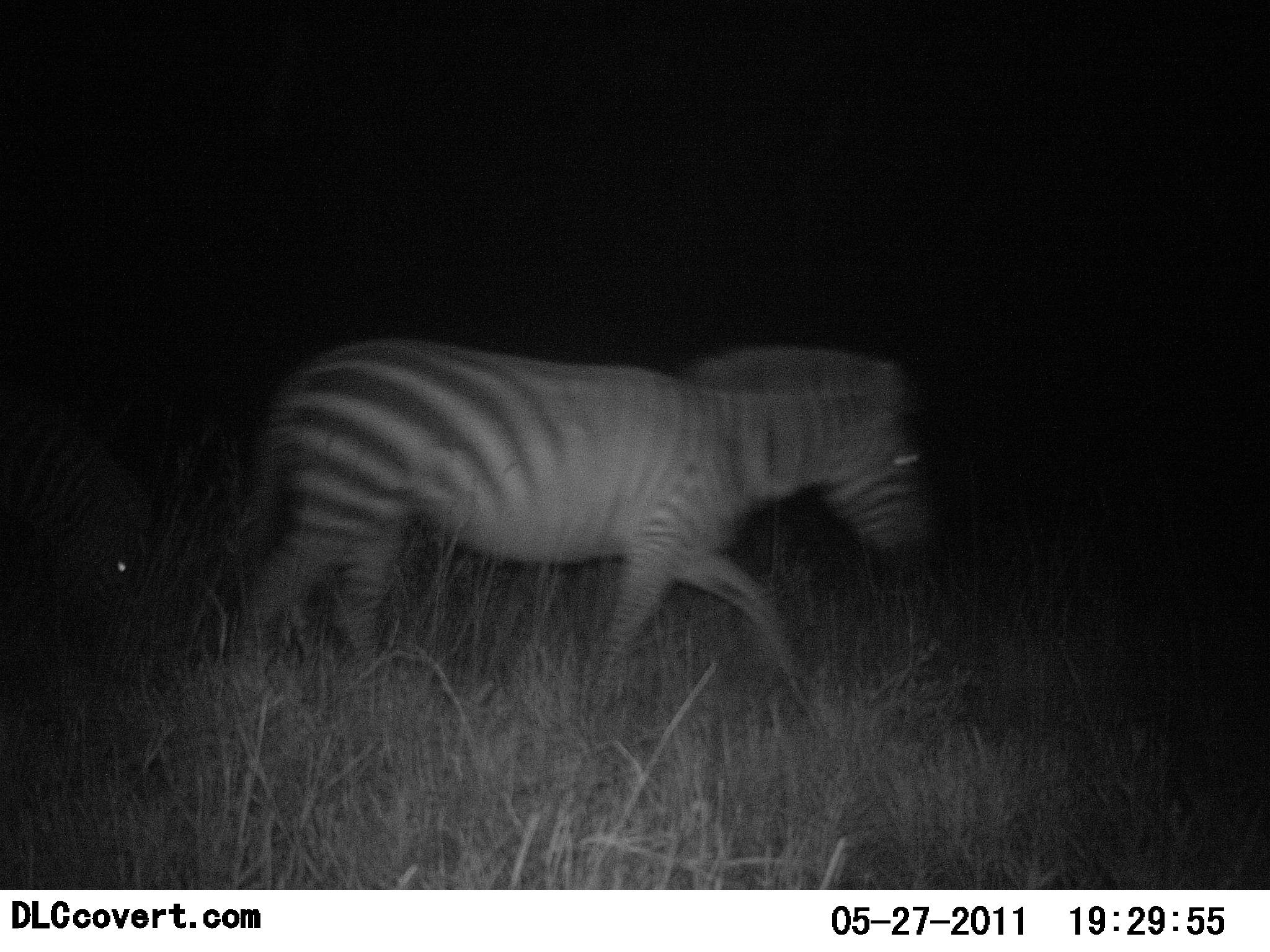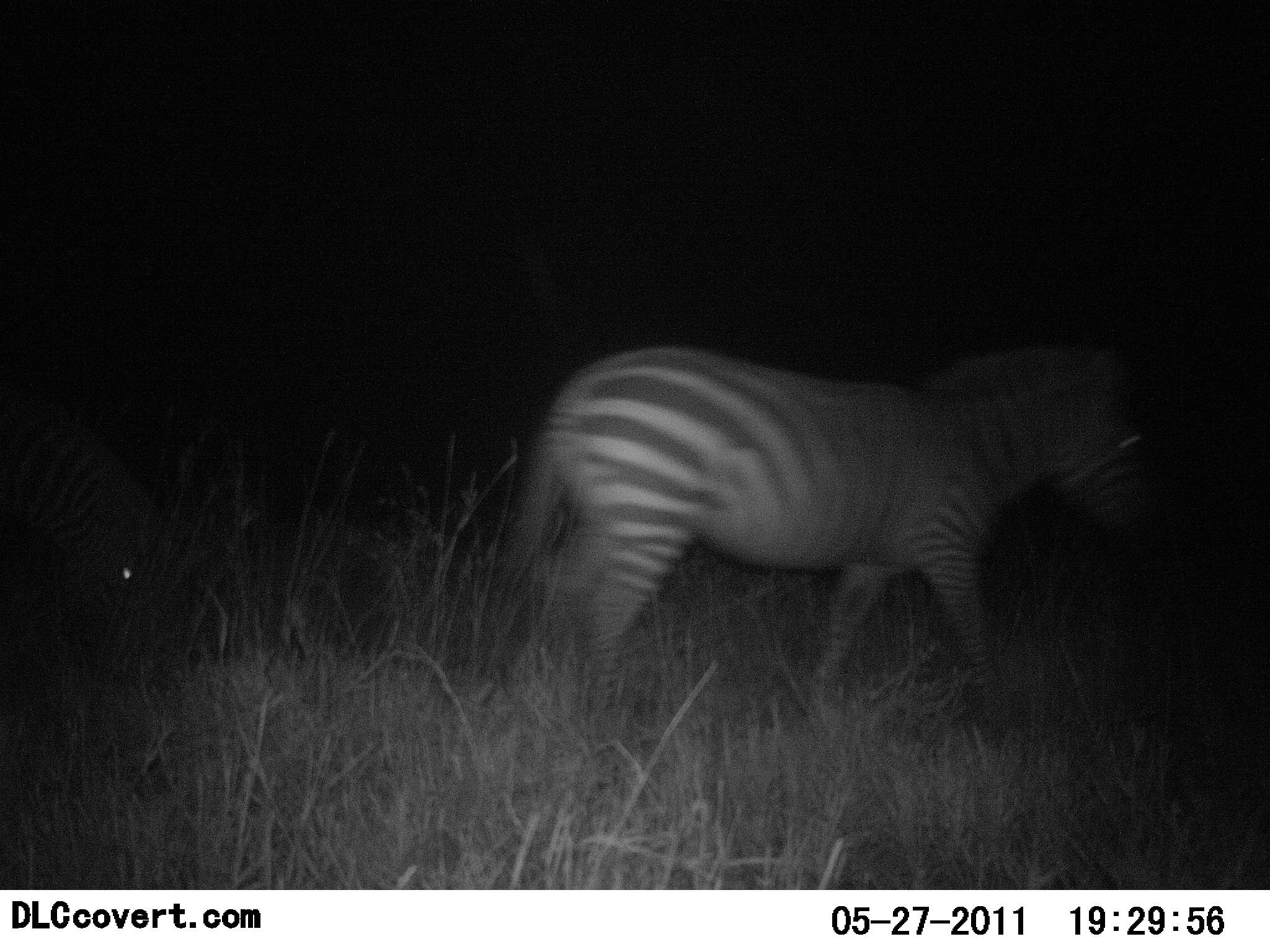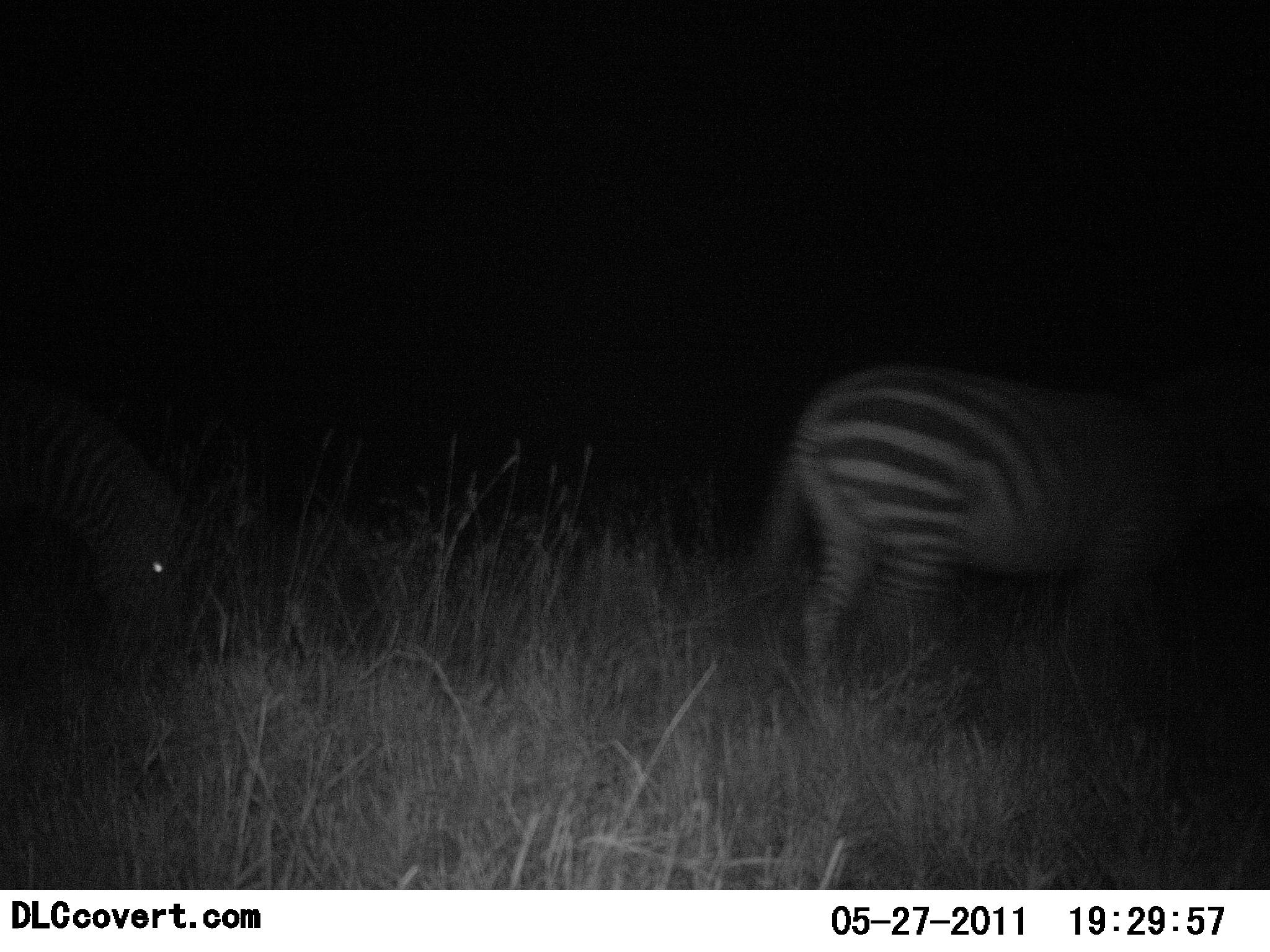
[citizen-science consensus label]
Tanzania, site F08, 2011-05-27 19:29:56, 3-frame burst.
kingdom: Animalia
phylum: Chordata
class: Mammalia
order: Perissodactyla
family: Equidae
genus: Equus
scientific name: Equus quagga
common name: plains zebra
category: zebra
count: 2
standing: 15%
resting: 0%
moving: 100%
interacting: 0%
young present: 0%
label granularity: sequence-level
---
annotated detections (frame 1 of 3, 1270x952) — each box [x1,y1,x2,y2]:
animal: [225,340,934,723]; [0,410,158,649]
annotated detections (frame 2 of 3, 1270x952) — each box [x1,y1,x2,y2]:
animal: [478,338,1155,709]; [0,403,176,672]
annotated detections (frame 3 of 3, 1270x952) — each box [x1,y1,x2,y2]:
animal: [767,363,1270,732]; [0,382,194,645]